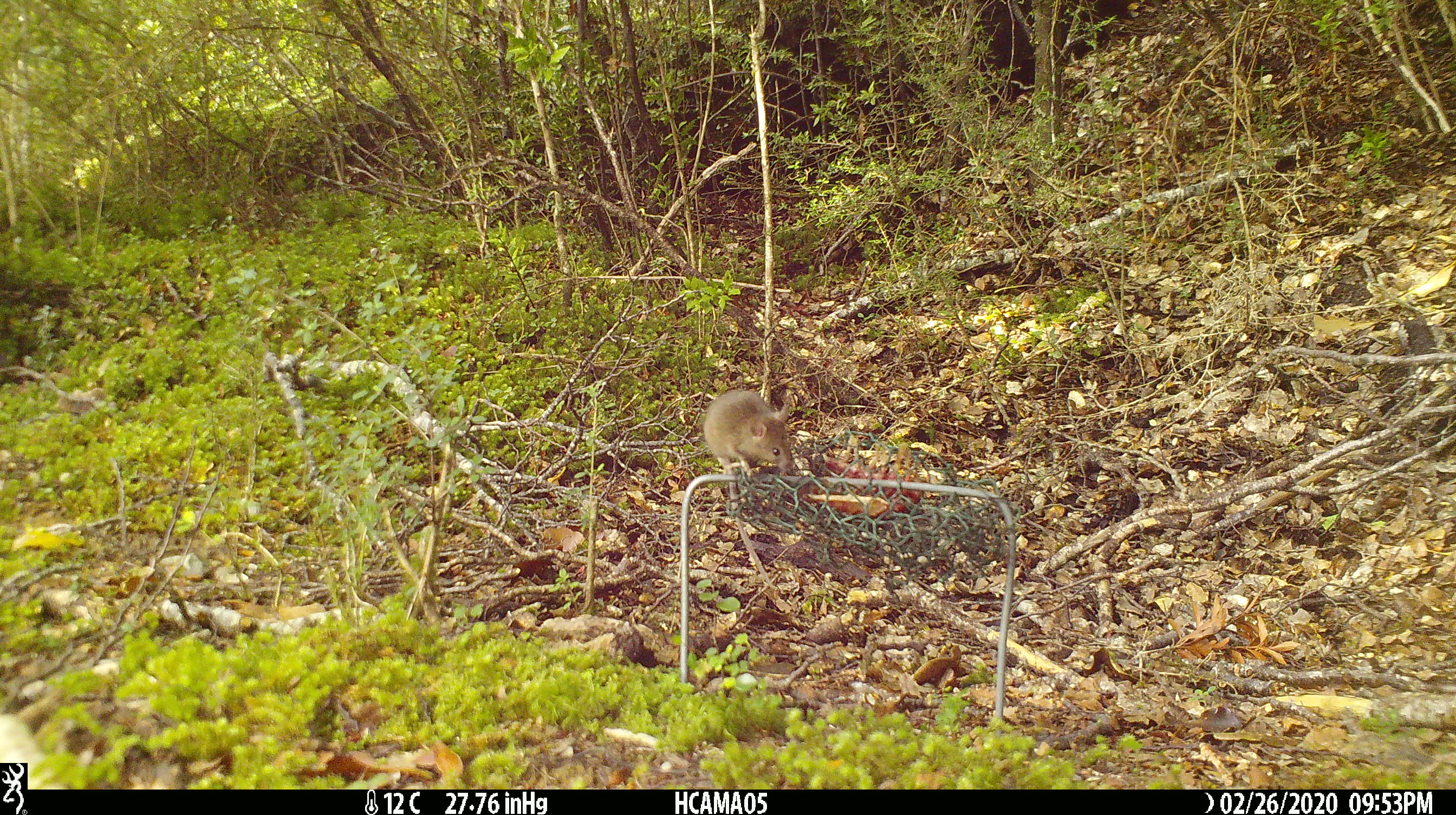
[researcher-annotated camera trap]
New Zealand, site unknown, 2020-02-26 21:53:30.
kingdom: Animalia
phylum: Chordata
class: Mammalia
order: Rodentia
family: Muridae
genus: Mus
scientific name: Mus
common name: mouse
Mouse (Mus).